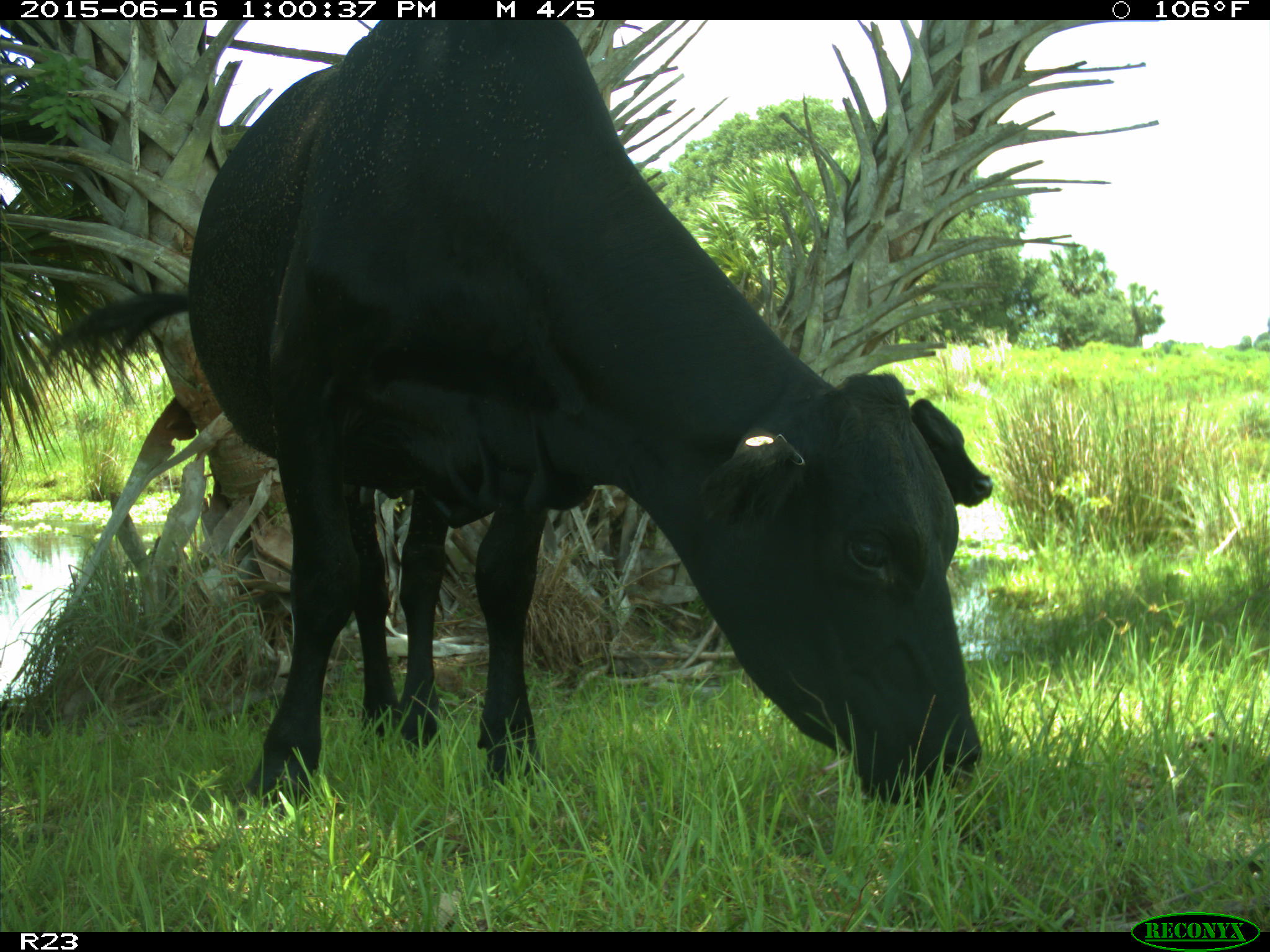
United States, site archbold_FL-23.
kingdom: Animalia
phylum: Chordata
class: Mammalia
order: Artiodactyla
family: Bovidae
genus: Bos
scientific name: Bos taurus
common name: domestic cow